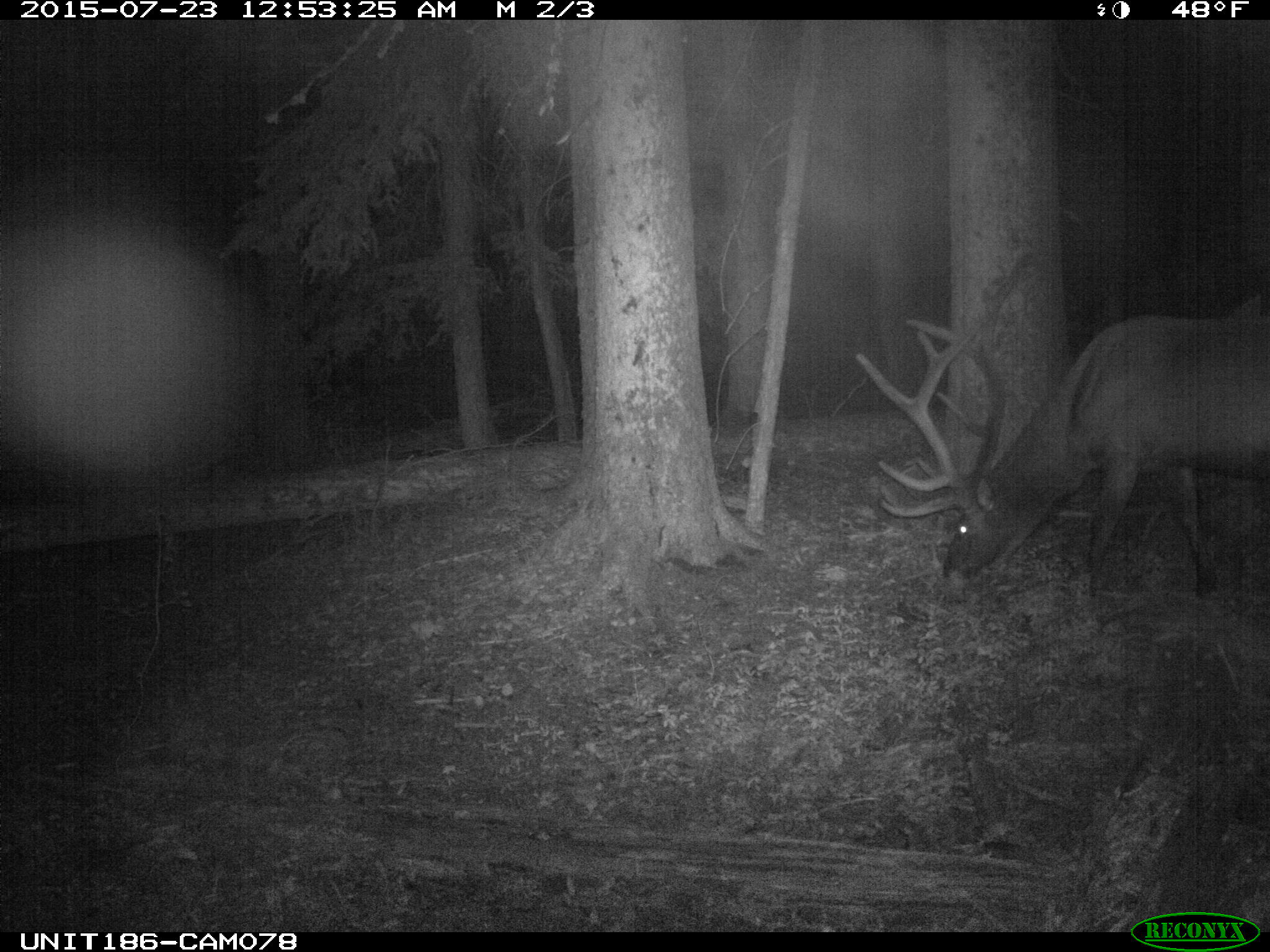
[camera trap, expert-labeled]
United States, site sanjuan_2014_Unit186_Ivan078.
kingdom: Animalia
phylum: Chordata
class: Mammalia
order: Artiodactyla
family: Cervidae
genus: Cervus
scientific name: Cervus elaphus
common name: red deer